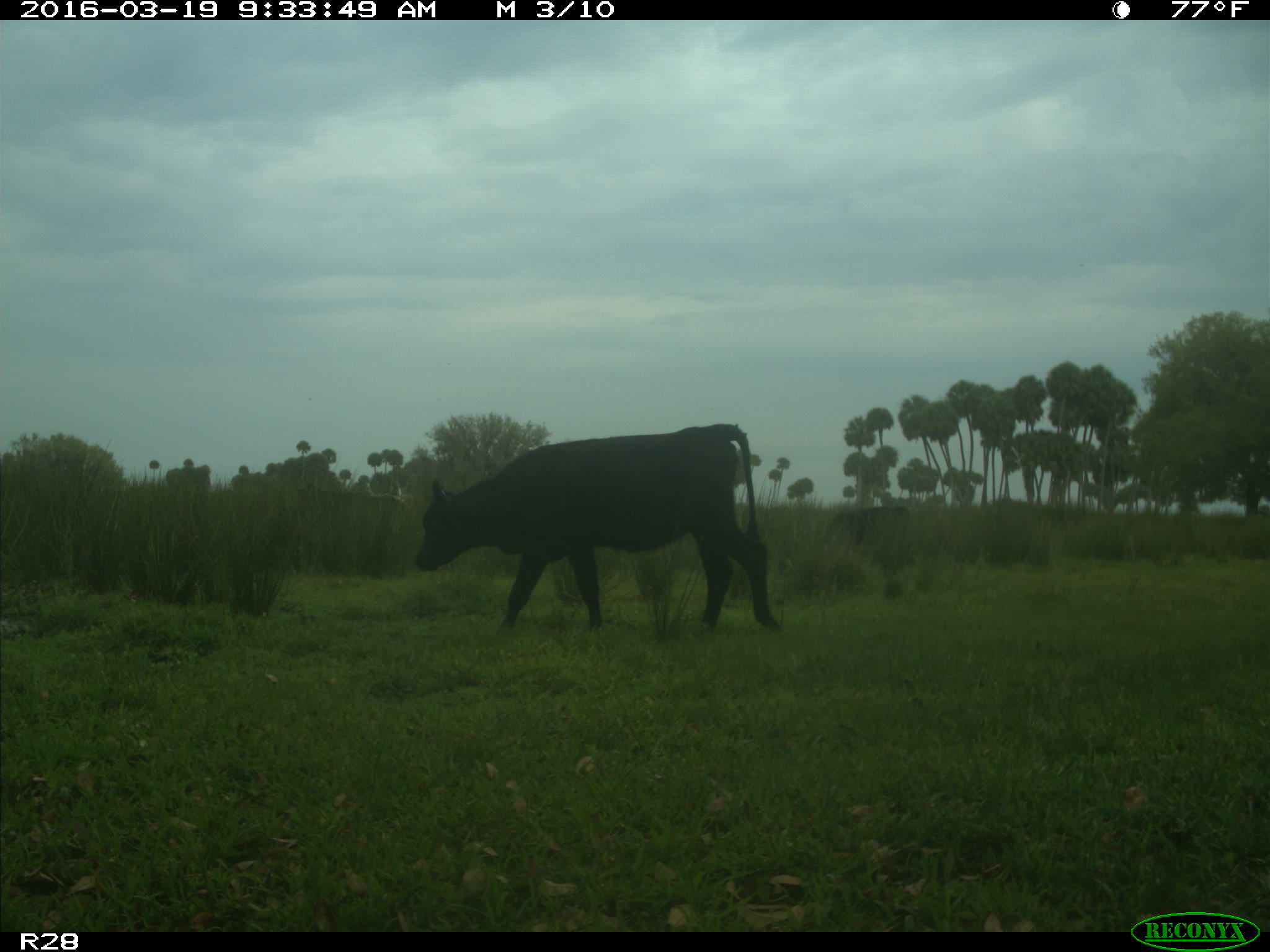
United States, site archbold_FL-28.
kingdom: Animalia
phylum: Chordata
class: Mammalia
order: Artiodactyla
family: Bovidae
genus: Bos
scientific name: Bos taurus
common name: domestic cow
Bos taurus (domestic cow).